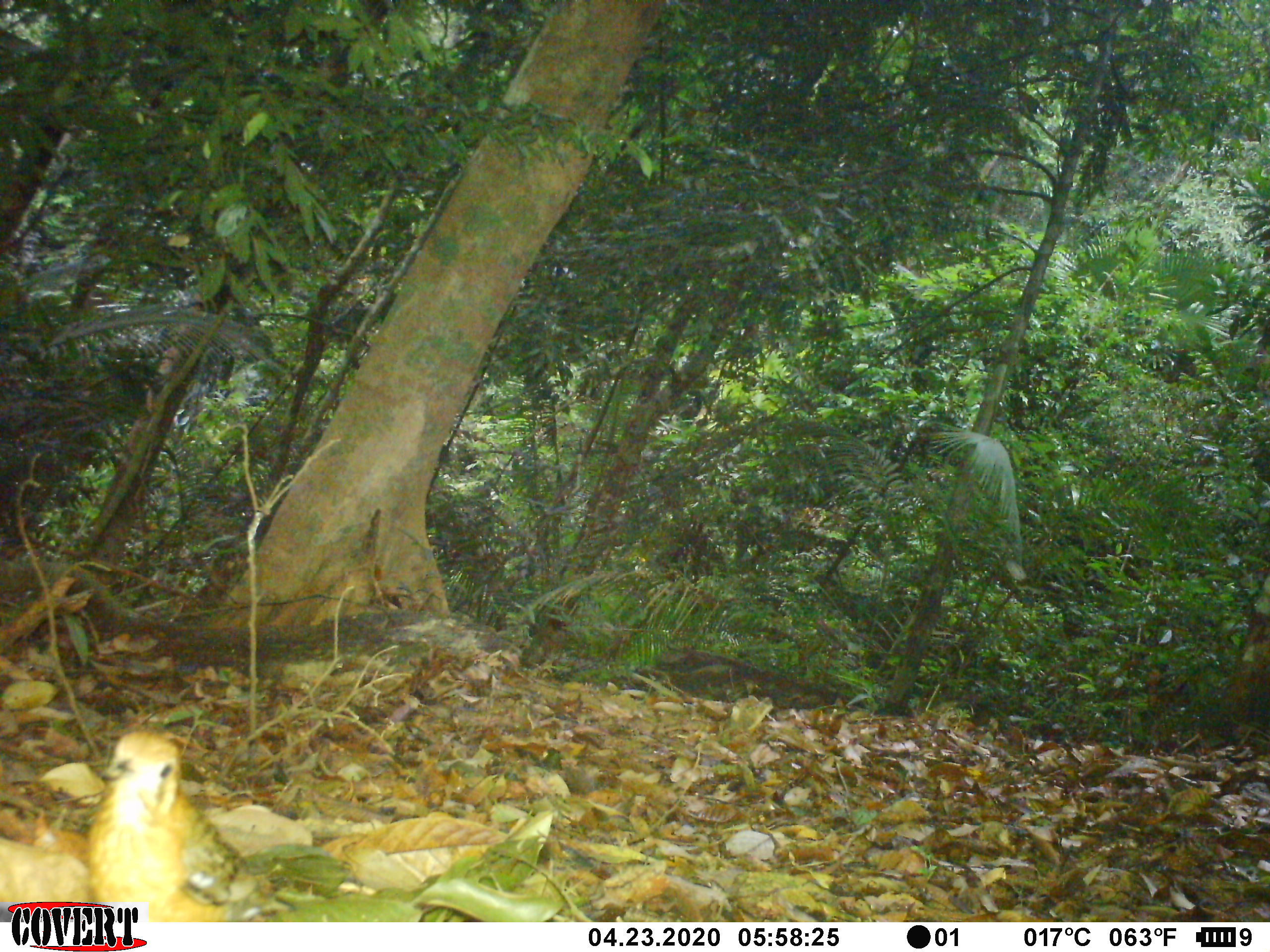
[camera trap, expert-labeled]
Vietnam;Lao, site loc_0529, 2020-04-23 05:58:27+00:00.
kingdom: Animalia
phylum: Chordata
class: Aves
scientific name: Aves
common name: bird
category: unidentified bird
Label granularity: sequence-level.